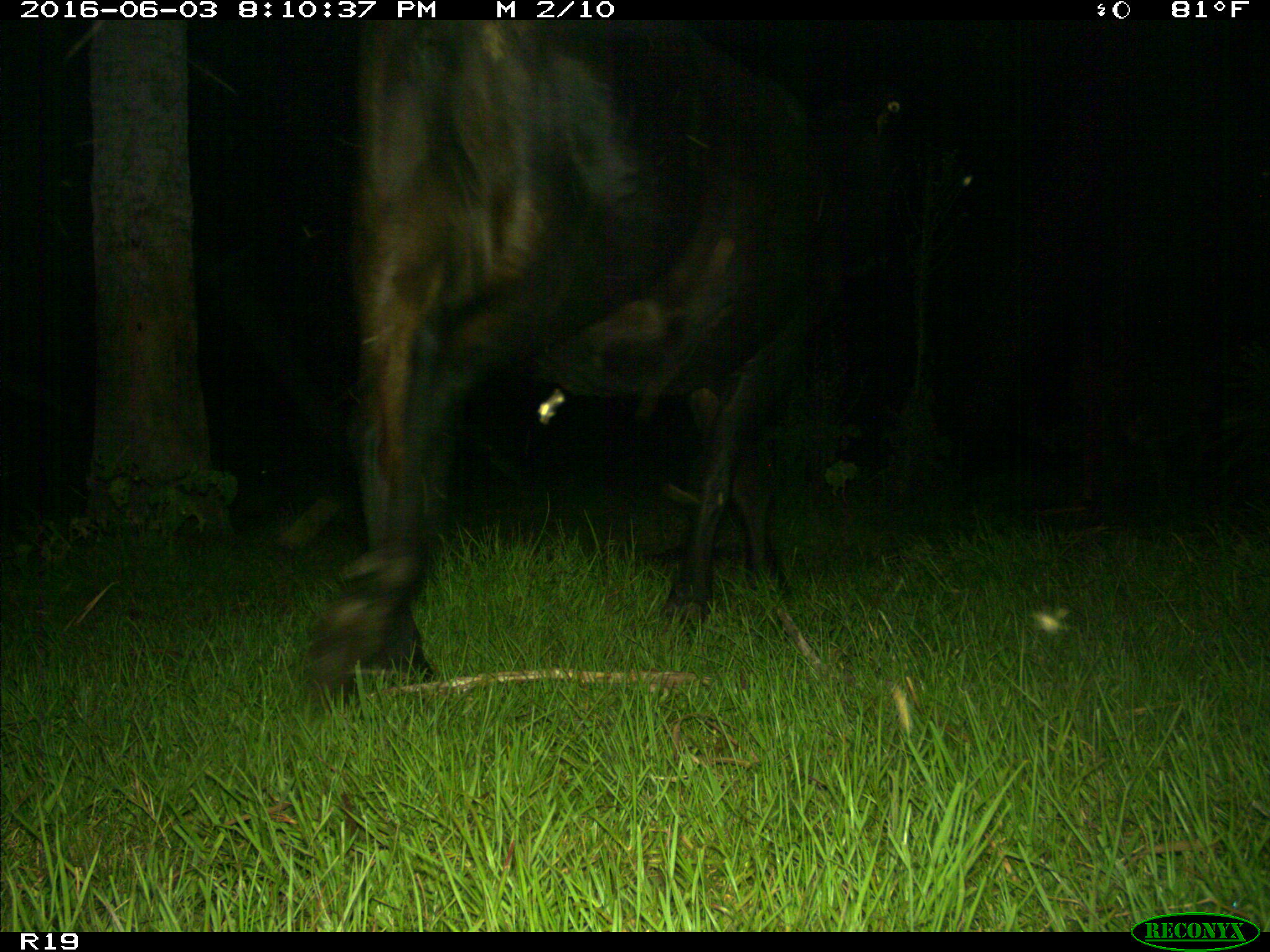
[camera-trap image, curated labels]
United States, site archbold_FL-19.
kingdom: Animalia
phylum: Chordata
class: Mammalia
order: Artiodactyla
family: Bovidae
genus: Bos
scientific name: Bos taurus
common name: domestic cow